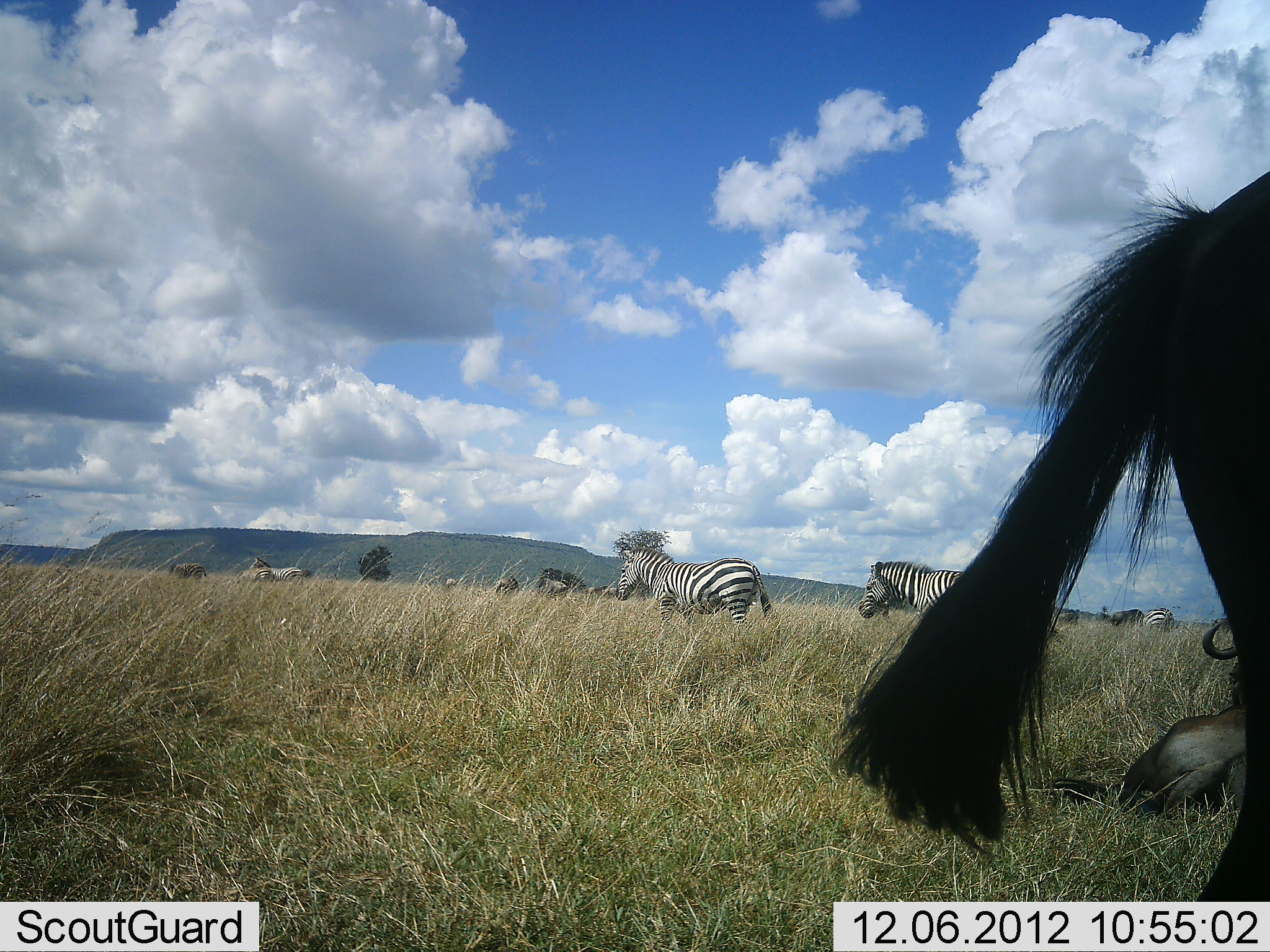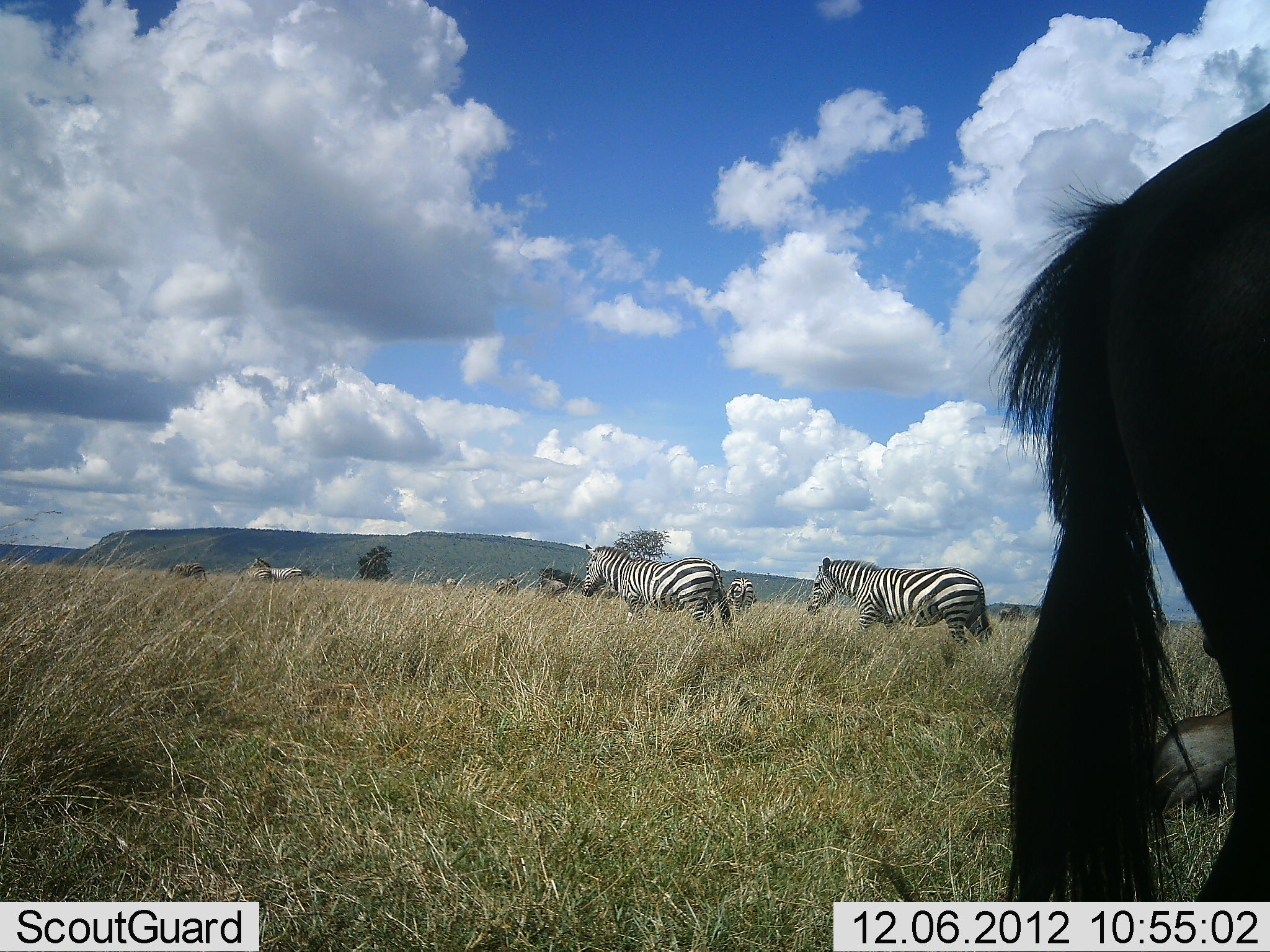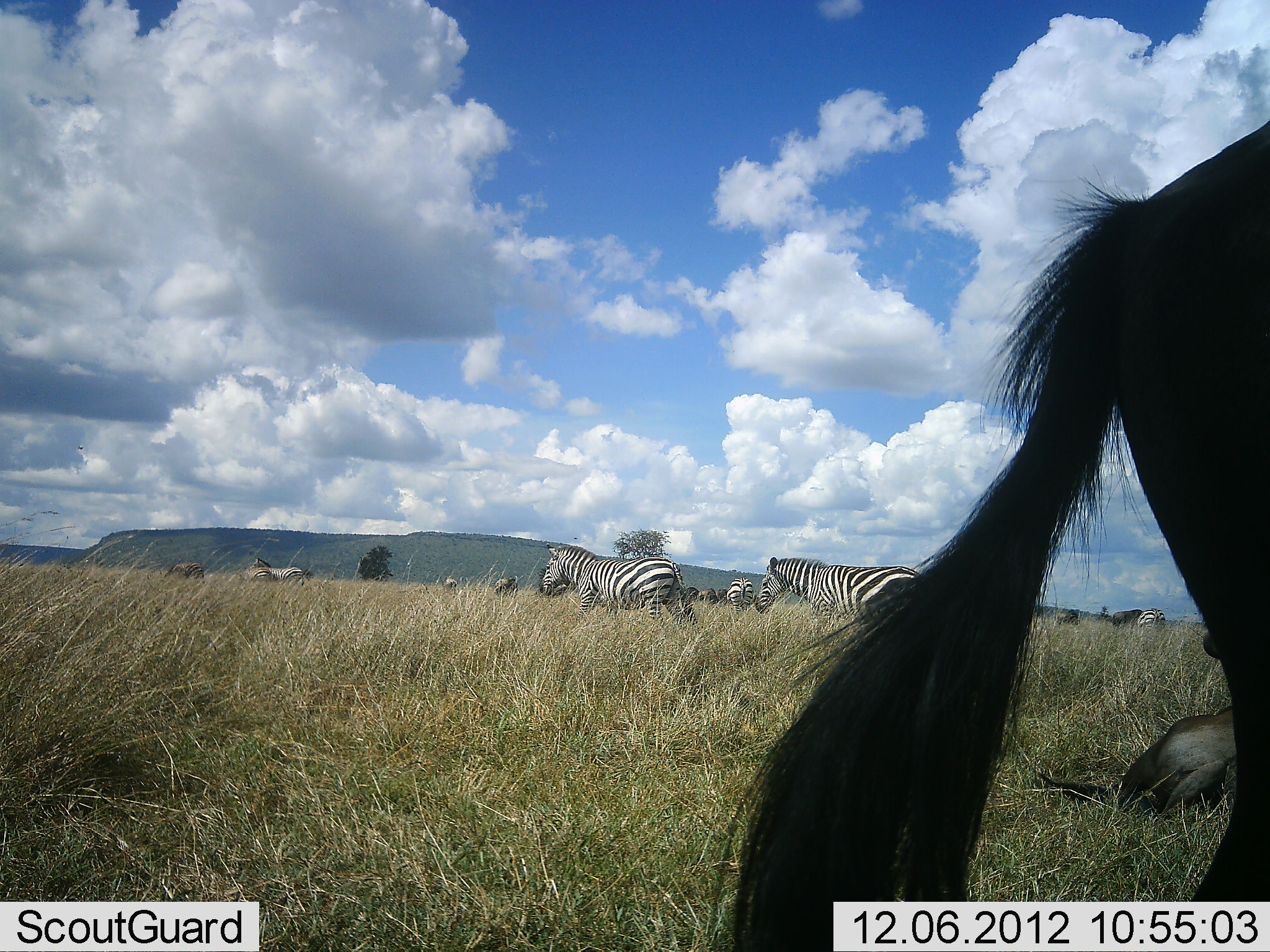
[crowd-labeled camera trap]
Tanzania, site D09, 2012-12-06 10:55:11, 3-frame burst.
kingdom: Animalia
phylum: Chordata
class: Mammalia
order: Artiodactyla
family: Bovidae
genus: Connochaetes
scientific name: Connochaetes taurinus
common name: blue wildebeest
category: wildebeest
Wildebeest (blue wildebeest) (Connochaetes taurinus), count 2. Behavior (volunteer vote fractions): standing 73%, resting 73%, moving 0%, interacting 0%. Young present (vote fraction): 0%. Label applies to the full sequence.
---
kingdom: Animalia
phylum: Chordata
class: Mammalia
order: Perissodactyla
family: Equidae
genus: Equus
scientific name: Equus quagga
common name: plains zebra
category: zebra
Zebra (plains zebra) (Equus quagga), count 8. Behavior (volunteer vote fractions): standing 62%, resting 8%, moving 54%, interacting 8%. Young present (vote fraction): 8%. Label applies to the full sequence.